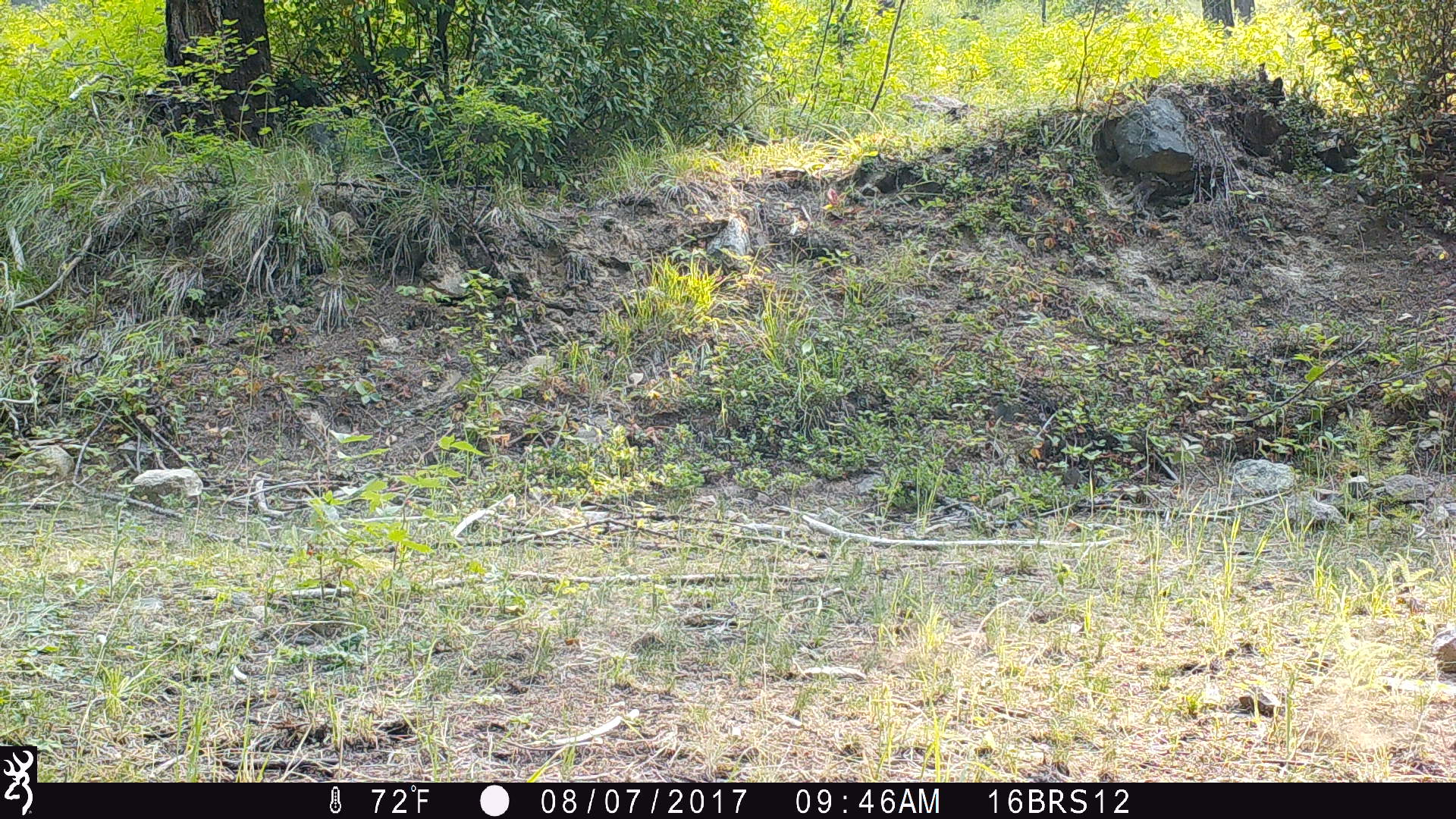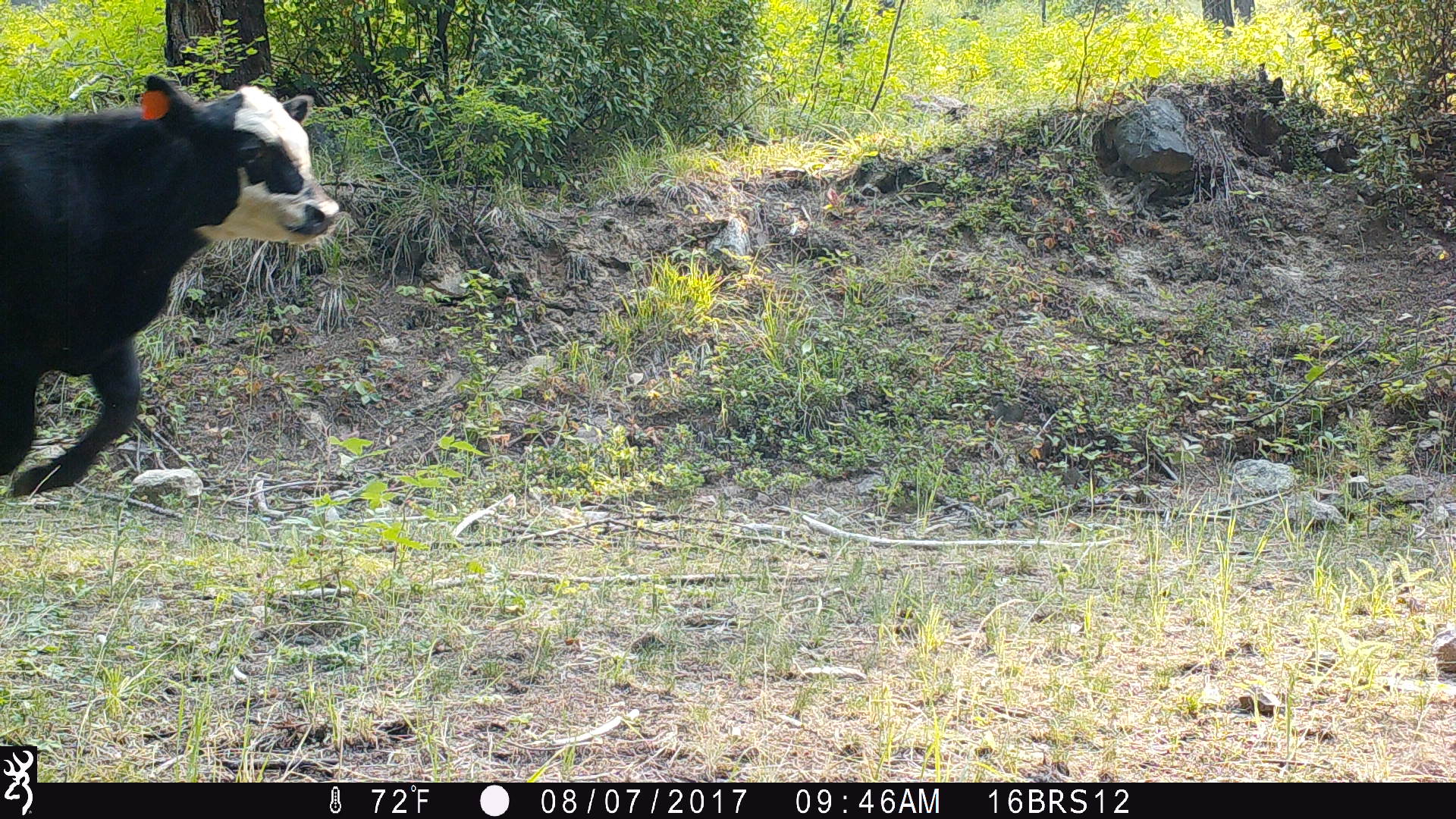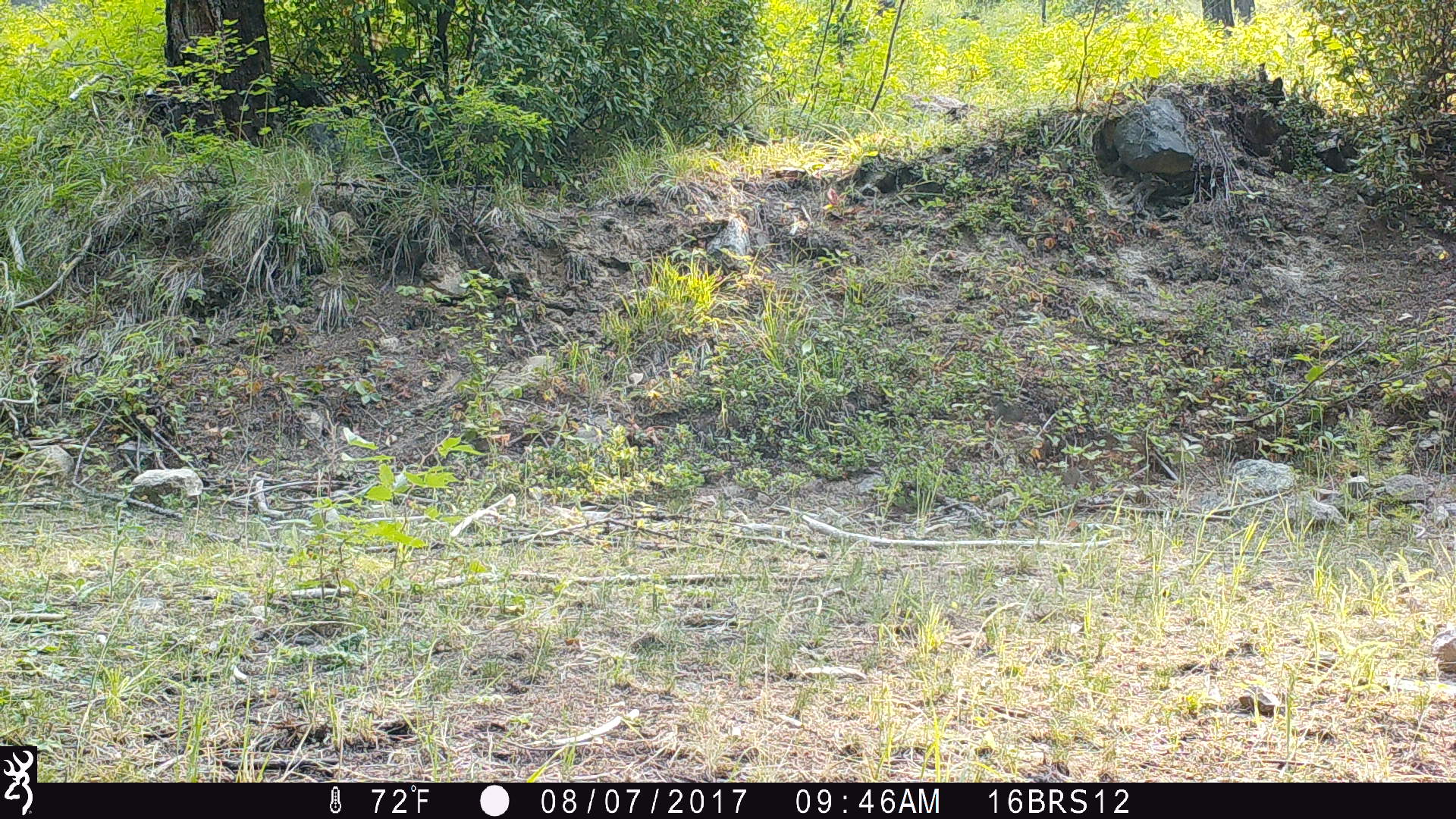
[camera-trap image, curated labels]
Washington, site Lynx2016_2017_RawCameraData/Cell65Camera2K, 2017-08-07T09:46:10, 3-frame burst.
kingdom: Animalia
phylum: Chordata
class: Mammalia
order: Artiodactyla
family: Bovidae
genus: Bos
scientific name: Bos taurus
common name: domestic cattle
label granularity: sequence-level